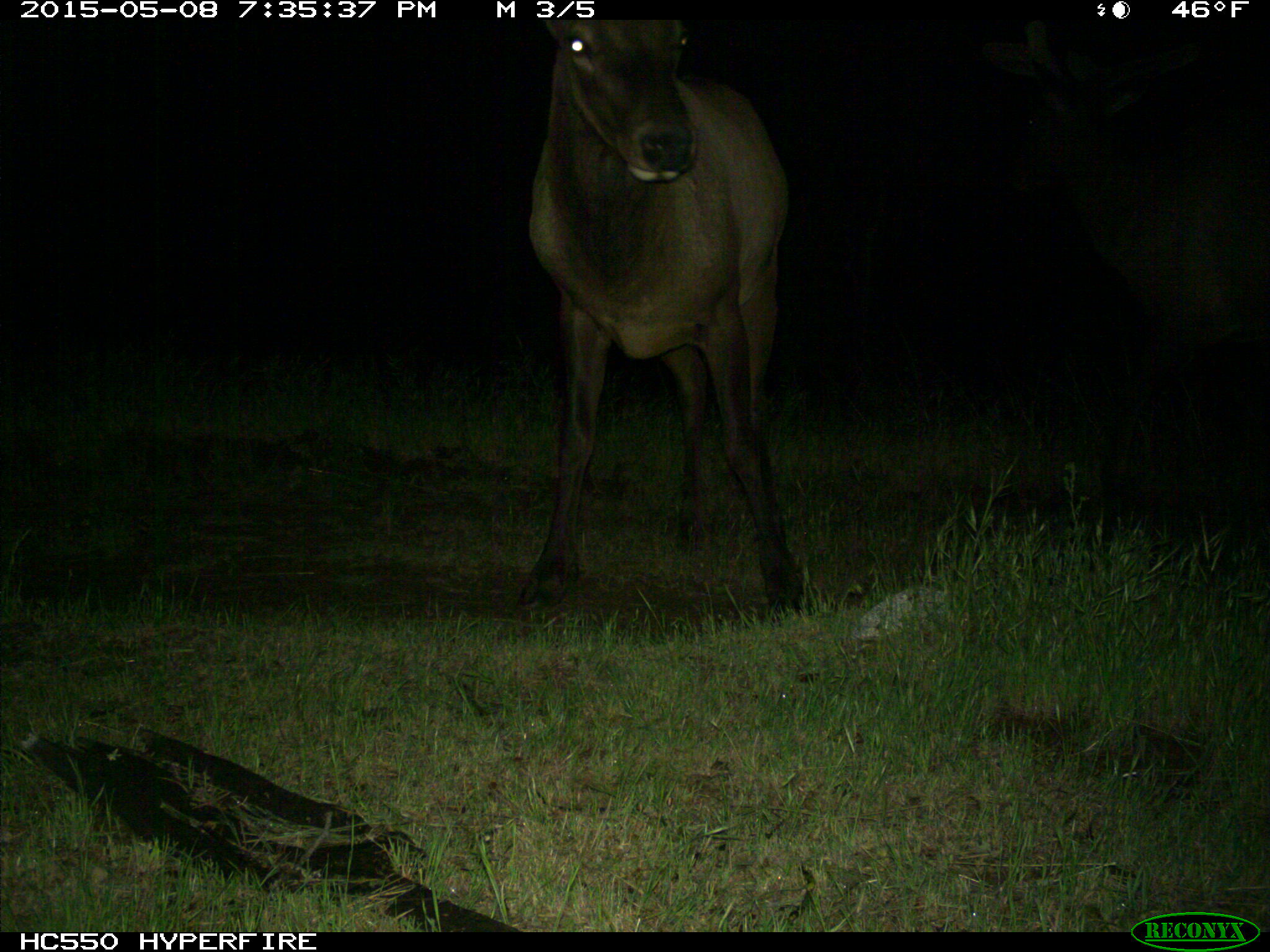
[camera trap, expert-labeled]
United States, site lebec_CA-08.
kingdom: Animalia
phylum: Chordata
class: Mammalia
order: Artiodactyla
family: Cervidae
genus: Cervus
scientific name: Cervus canadensis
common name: elk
Cervus canadensis (elk).